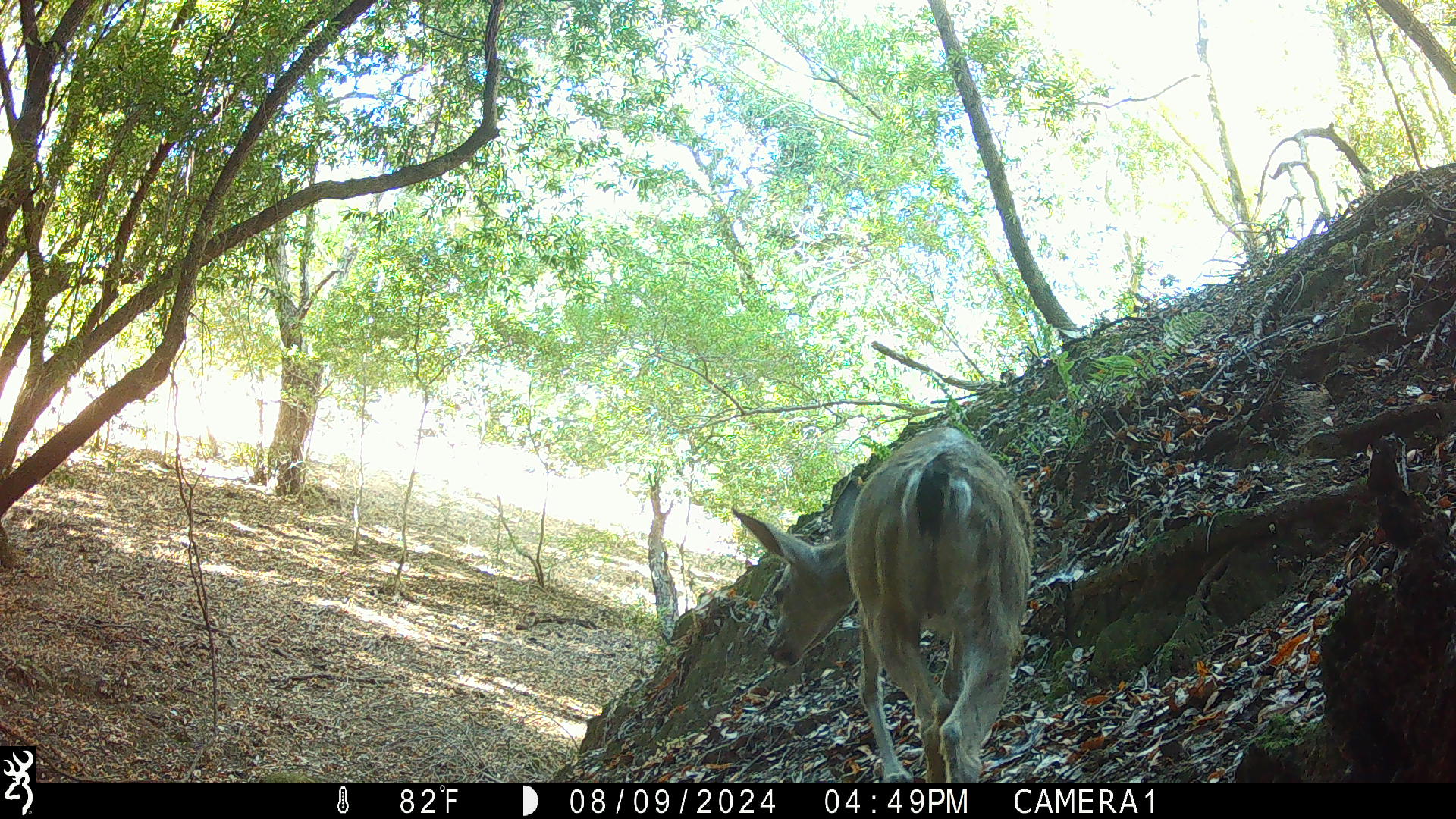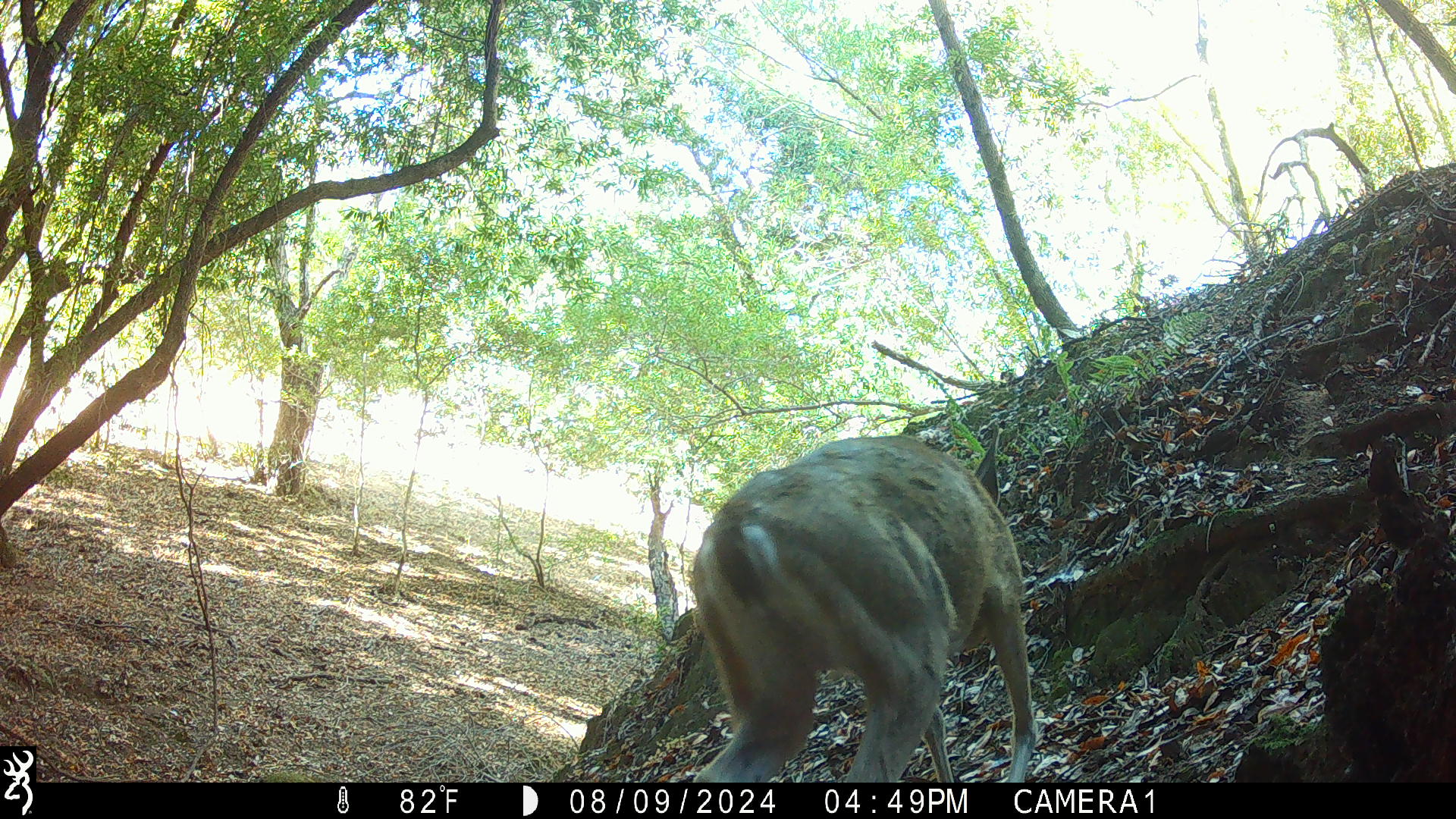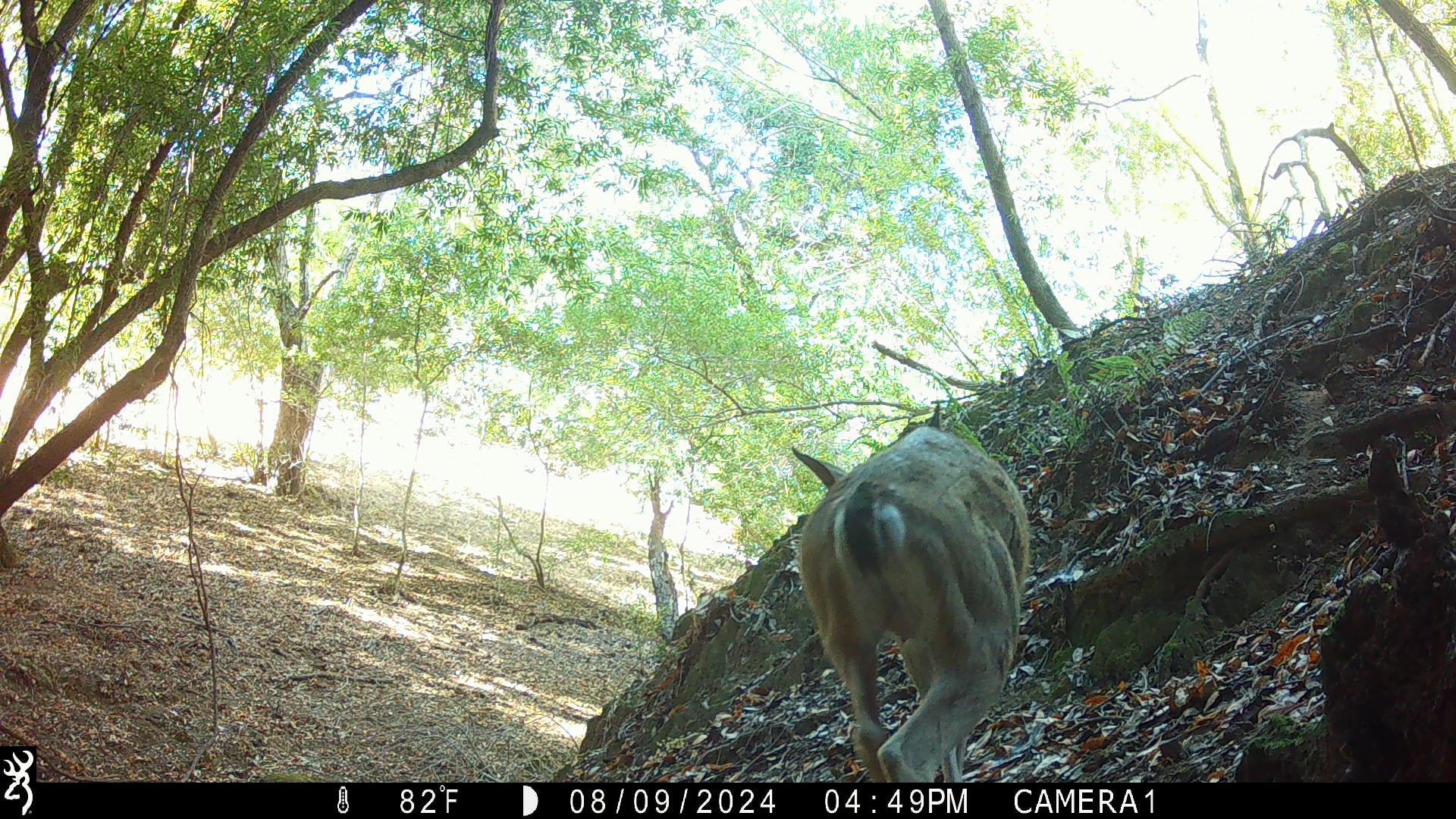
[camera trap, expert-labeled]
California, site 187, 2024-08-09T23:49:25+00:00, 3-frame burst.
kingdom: Animalia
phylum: Chordata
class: Mammalia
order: Artiodactyla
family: Cervidae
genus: Odocoileus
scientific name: Odocoileus hemionus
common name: mule deer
Mule deer (Odocoileus hemionus).